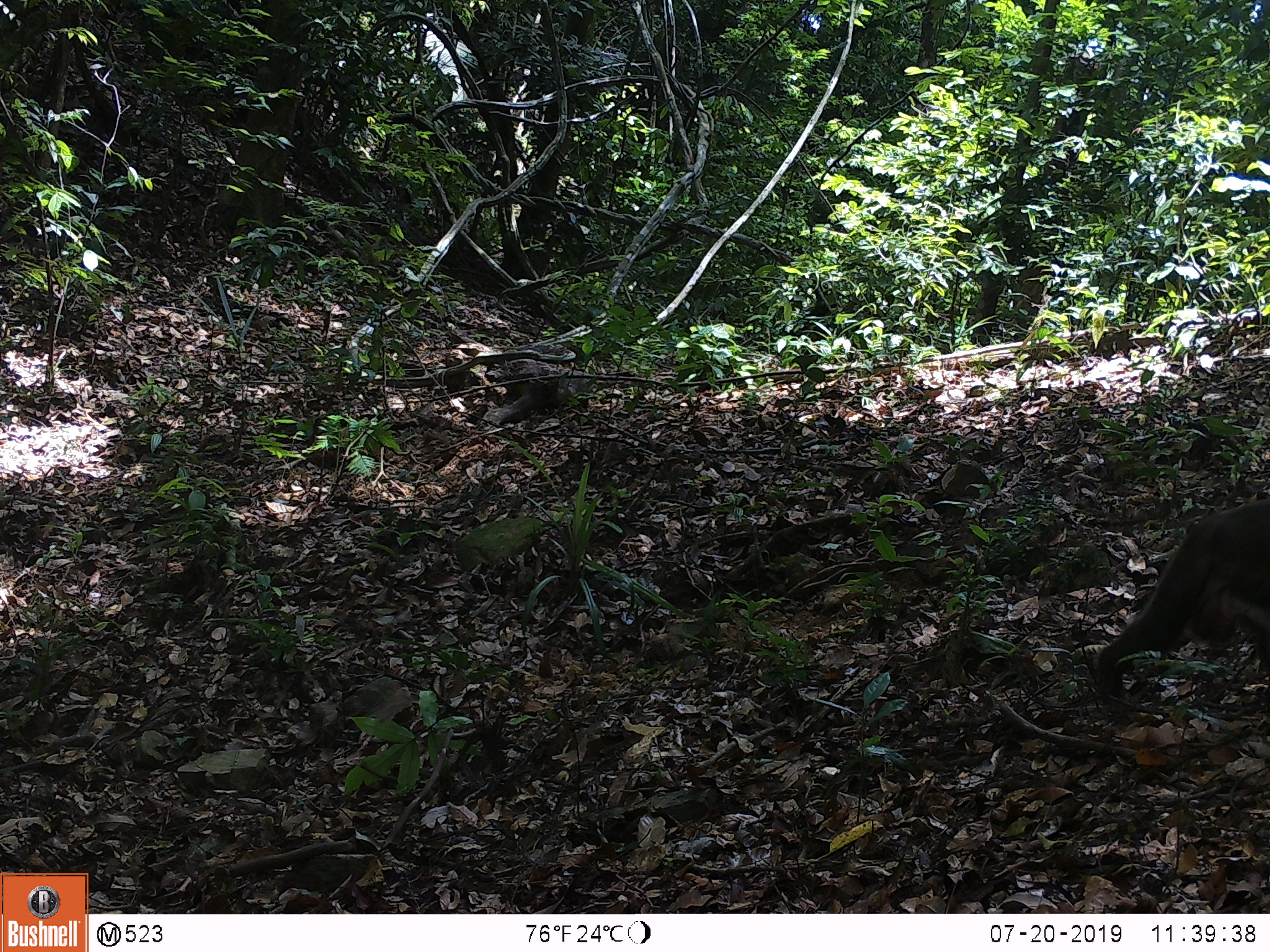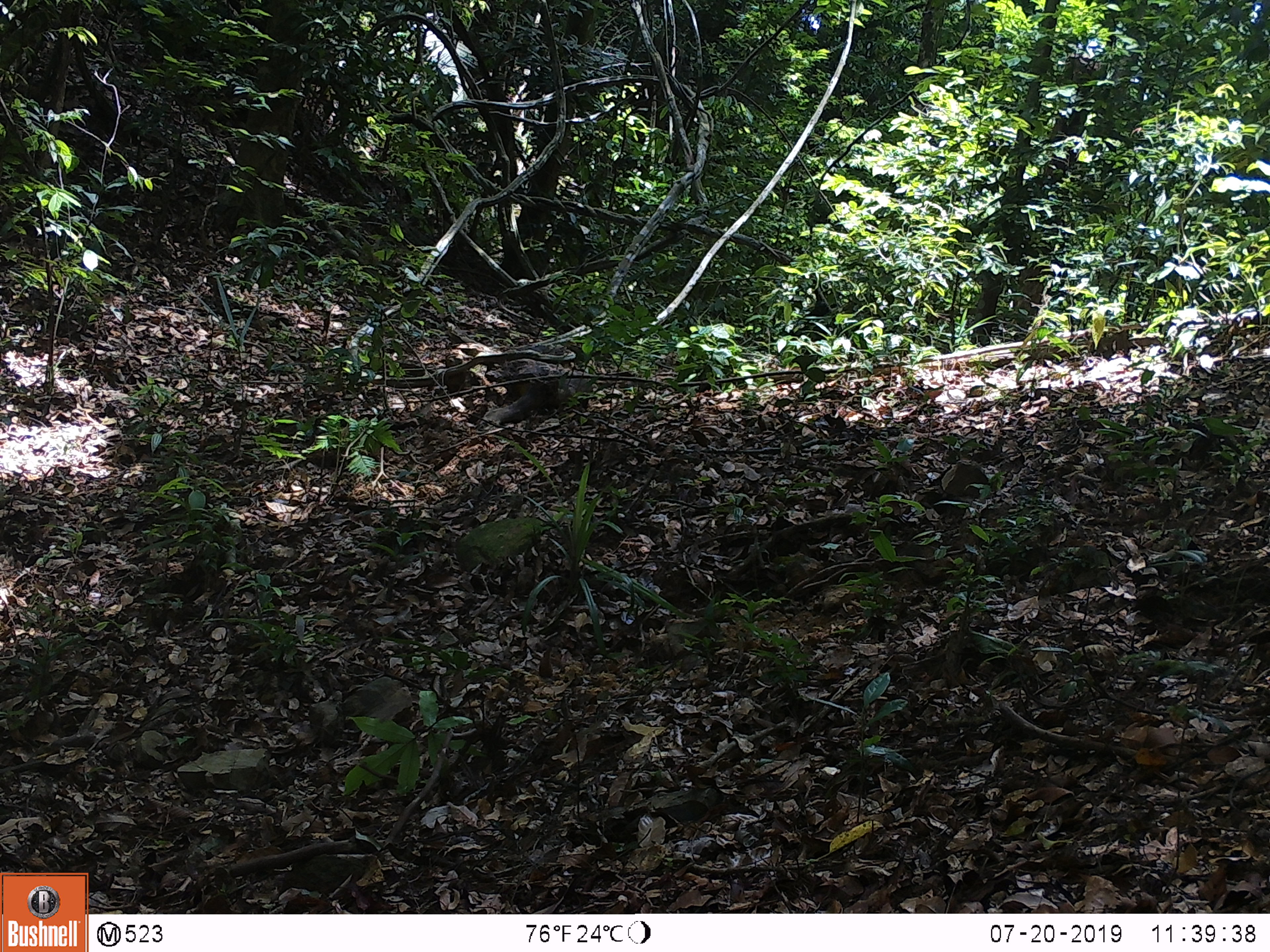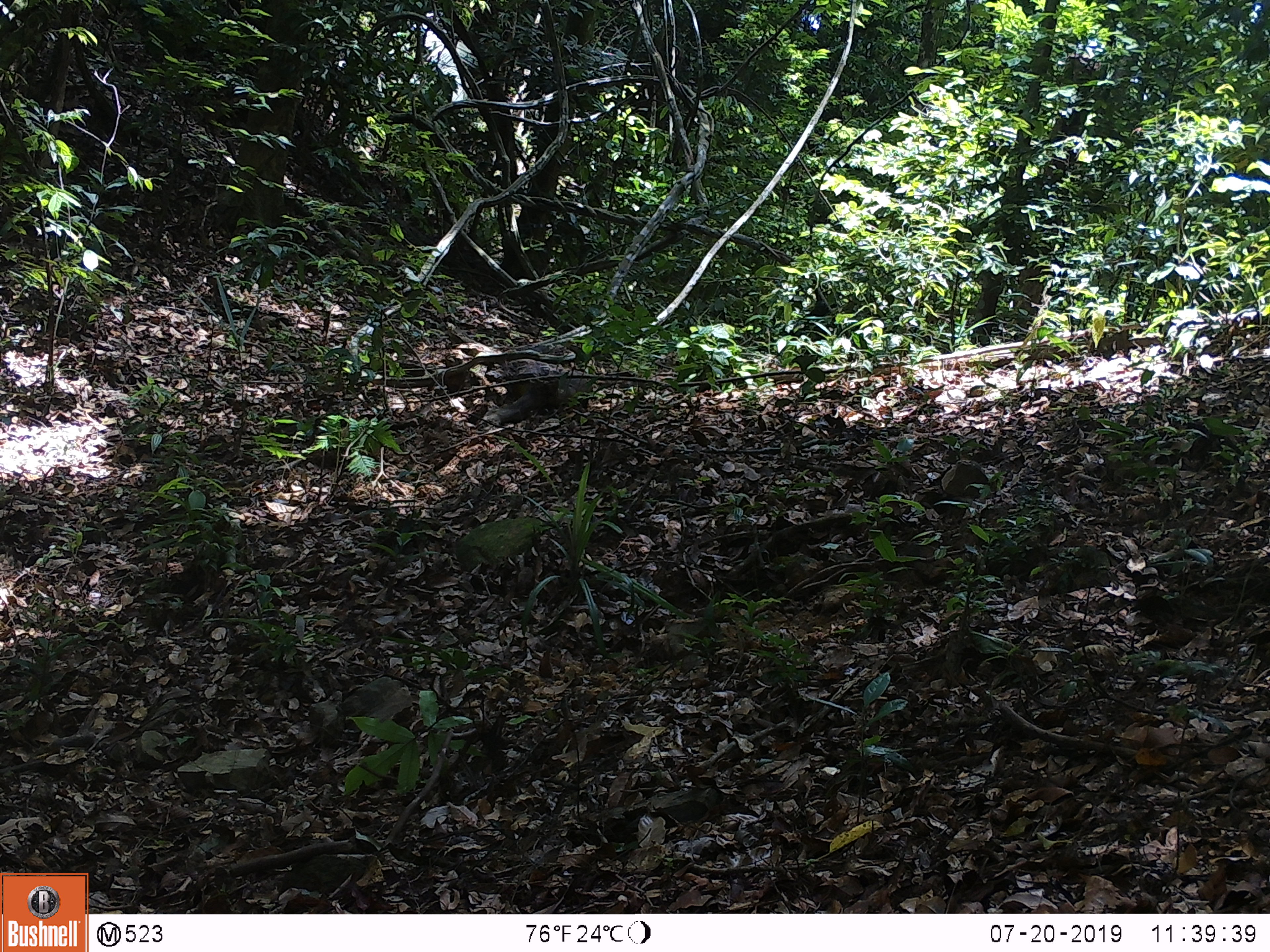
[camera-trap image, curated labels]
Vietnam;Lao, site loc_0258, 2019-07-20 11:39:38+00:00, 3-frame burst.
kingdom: Animalia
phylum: Chordata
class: Mammalia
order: Primates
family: Cercopithecidae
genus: Macaca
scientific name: Macaca arctoides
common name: stump-tailed macaque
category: stump tailed macaque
Stump tailed macaque (stump-tailed macaque) (Macaca arctoides). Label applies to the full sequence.